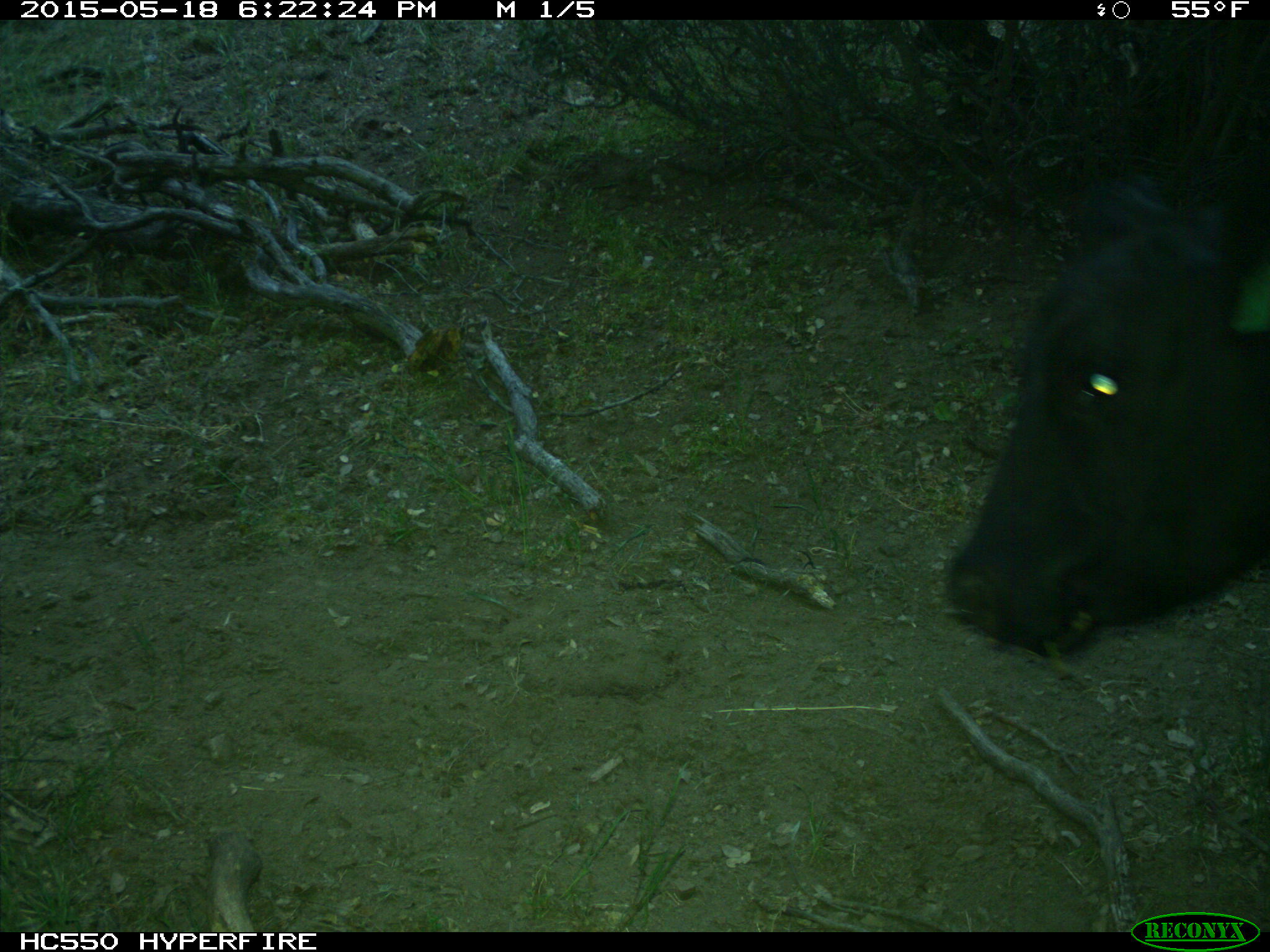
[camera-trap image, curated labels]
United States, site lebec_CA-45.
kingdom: Animalia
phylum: Chordata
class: Mammalia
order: Artiodactyla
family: Bovidae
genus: Bos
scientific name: Bos taurus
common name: domestic cow